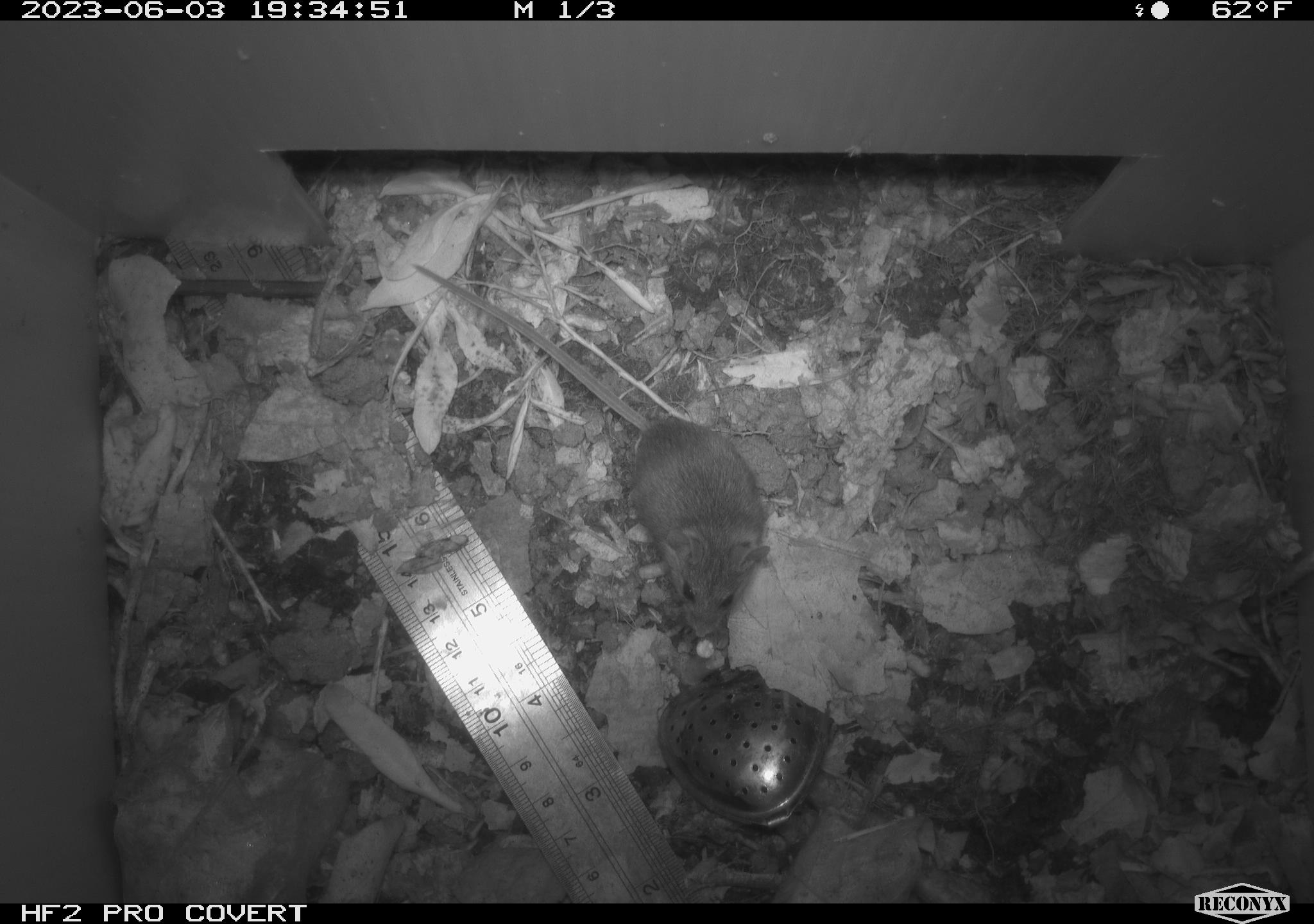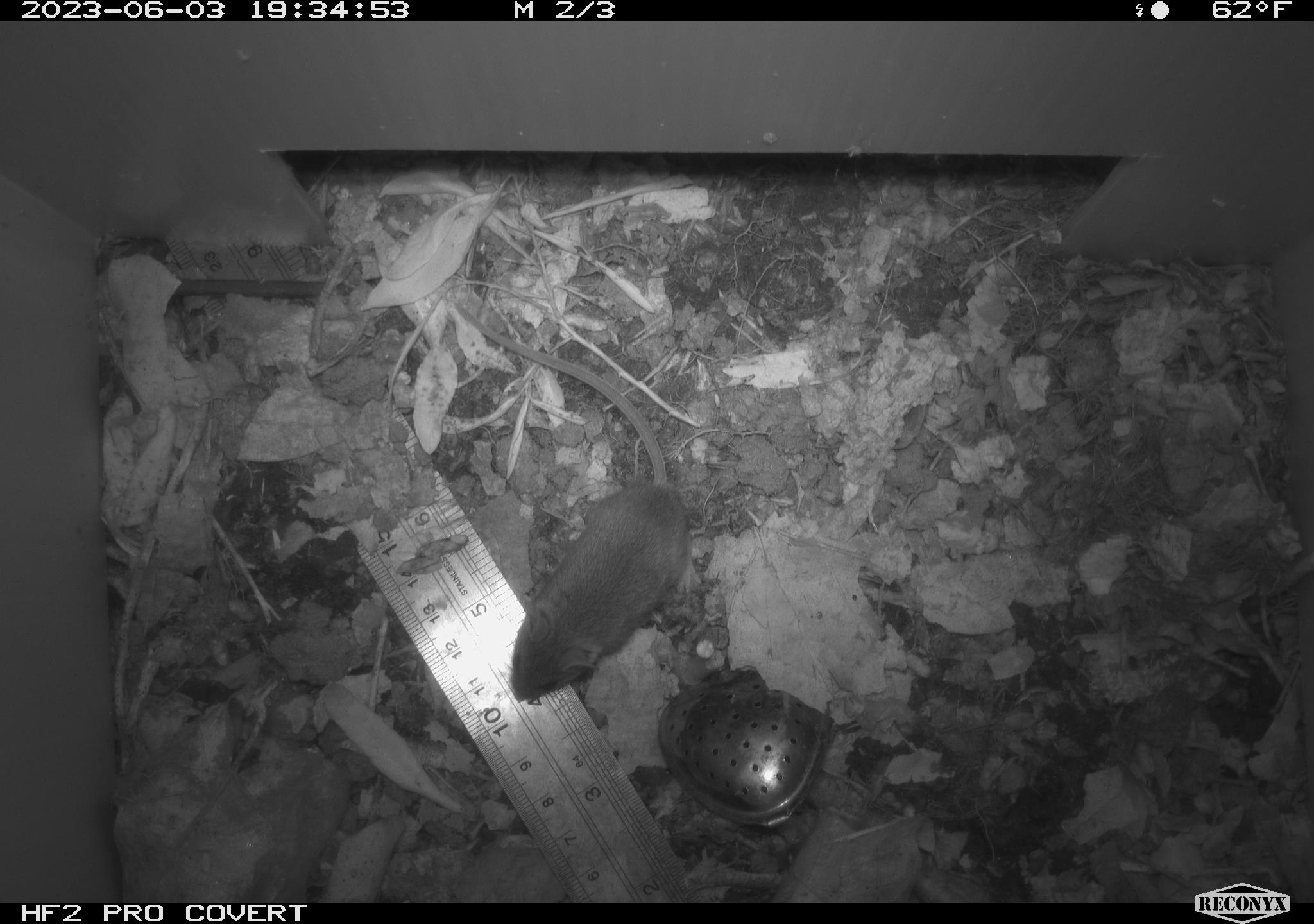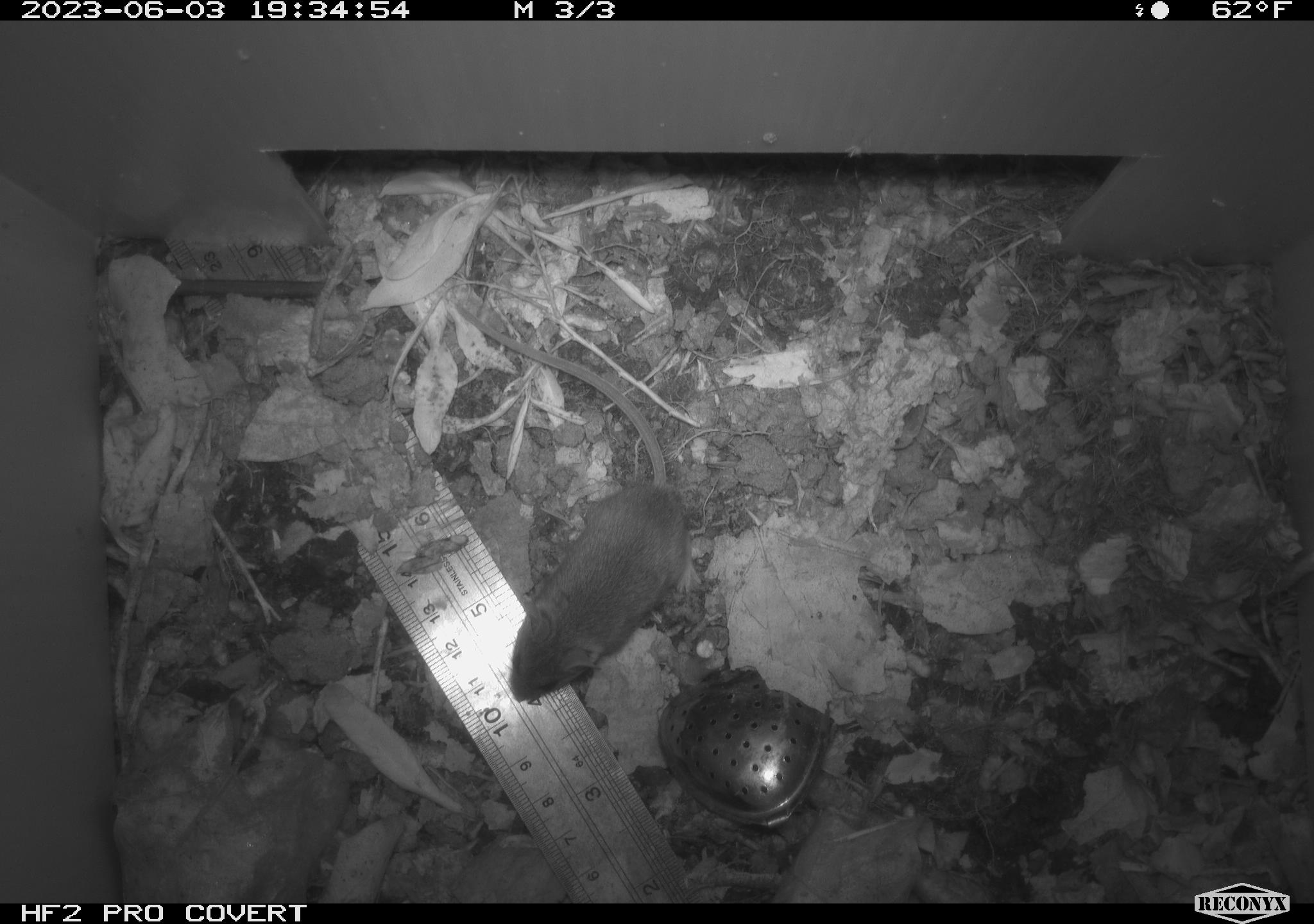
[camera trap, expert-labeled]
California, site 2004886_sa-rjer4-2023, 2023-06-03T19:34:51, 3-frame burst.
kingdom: Animalia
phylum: Chordata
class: Mammalia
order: Rodentia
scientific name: Rodentia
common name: mouse species